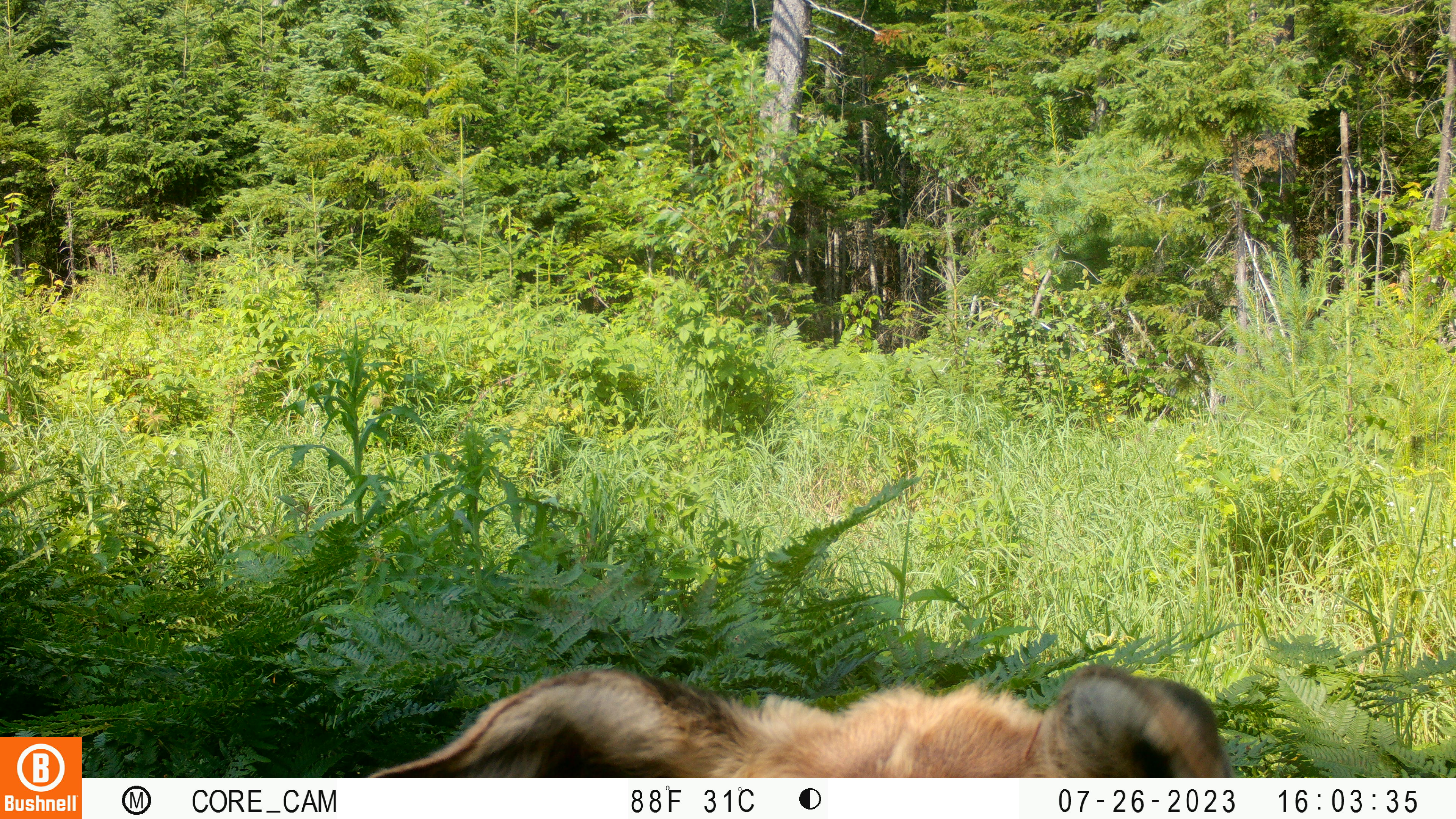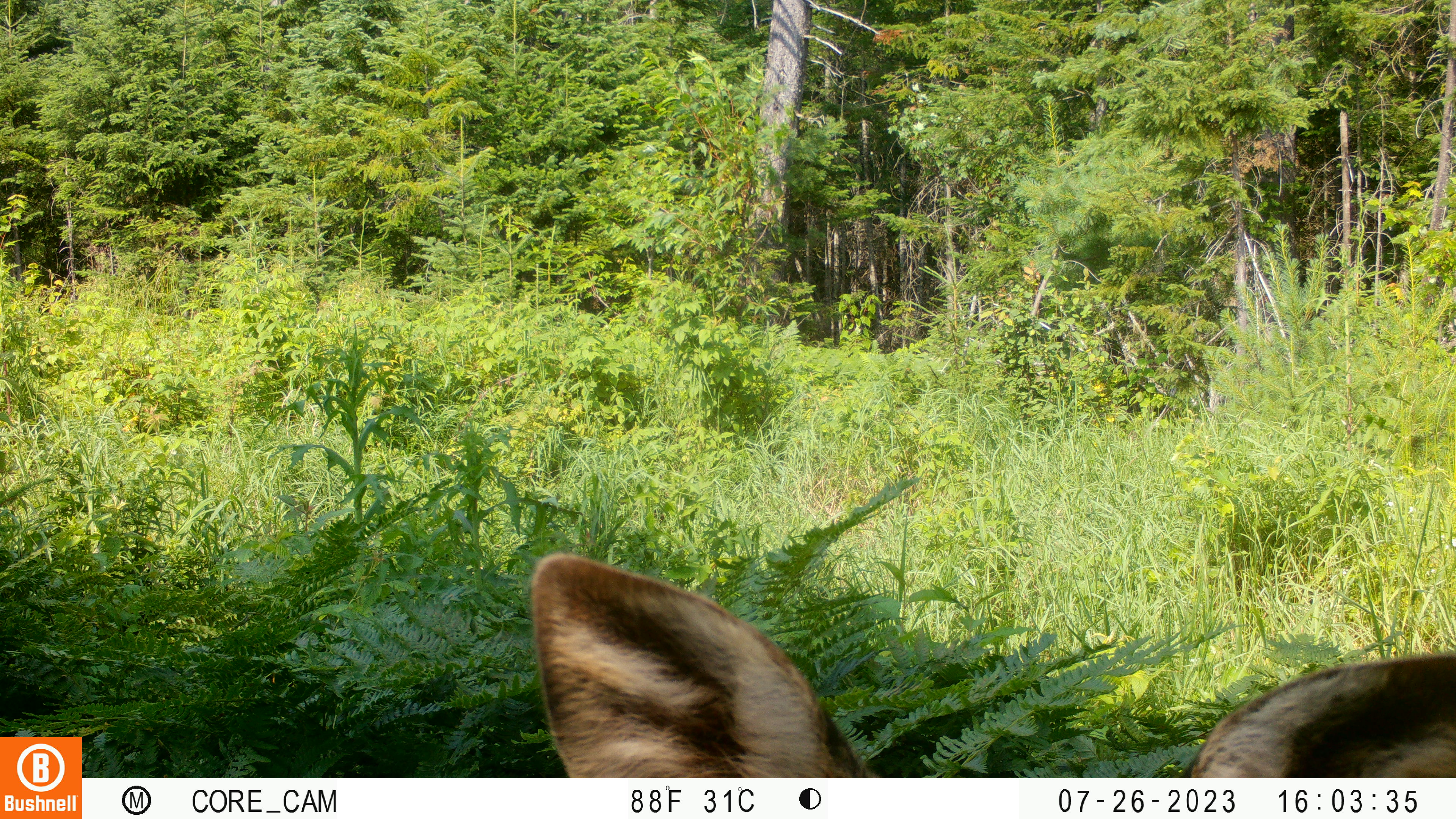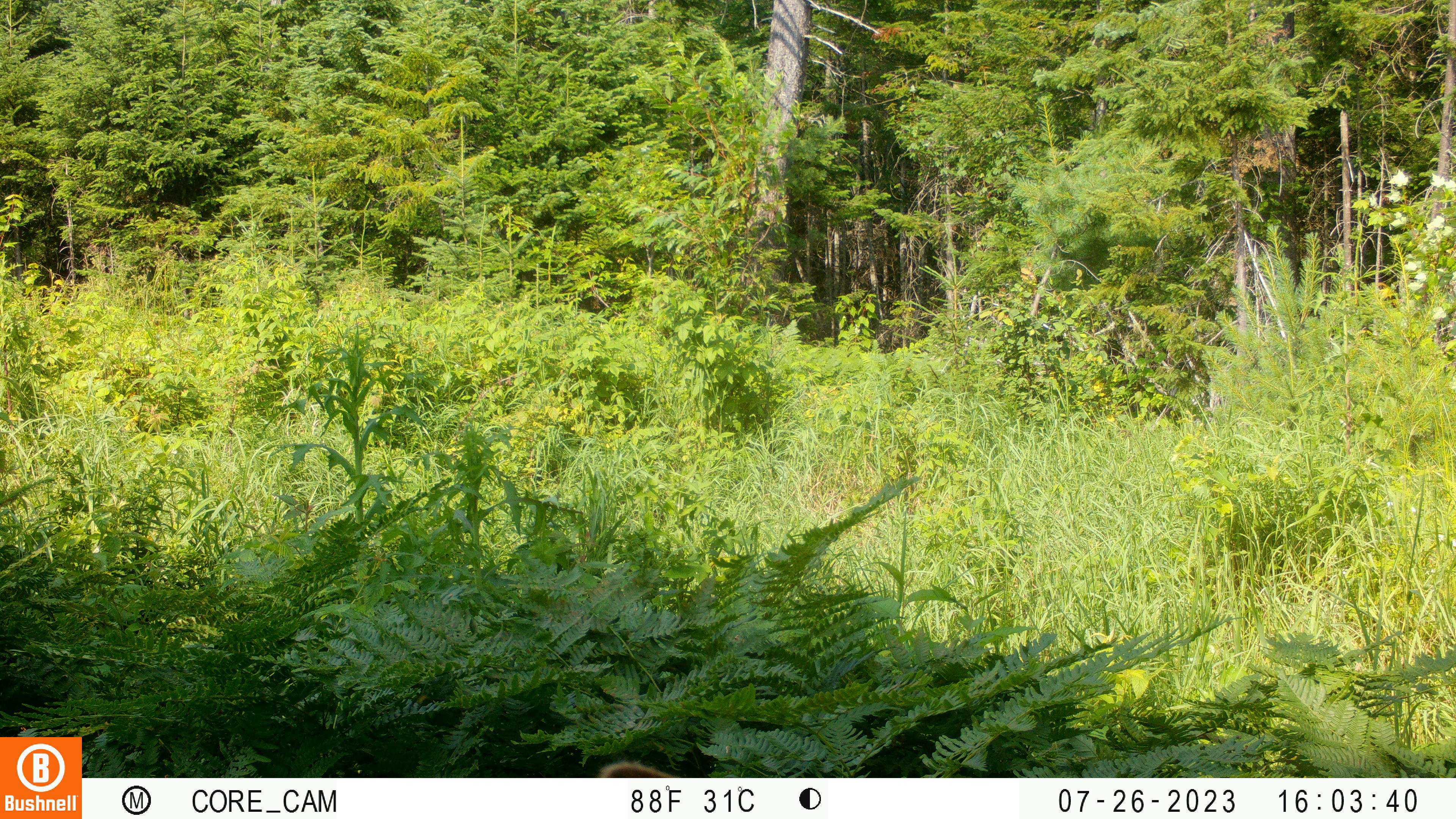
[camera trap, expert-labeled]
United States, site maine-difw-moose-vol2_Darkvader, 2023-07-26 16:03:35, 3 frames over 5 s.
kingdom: Animalia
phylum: Chordata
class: Mammalia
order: Artiodactyla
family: Cervidae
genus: Alces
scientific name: Alces alces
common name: moose